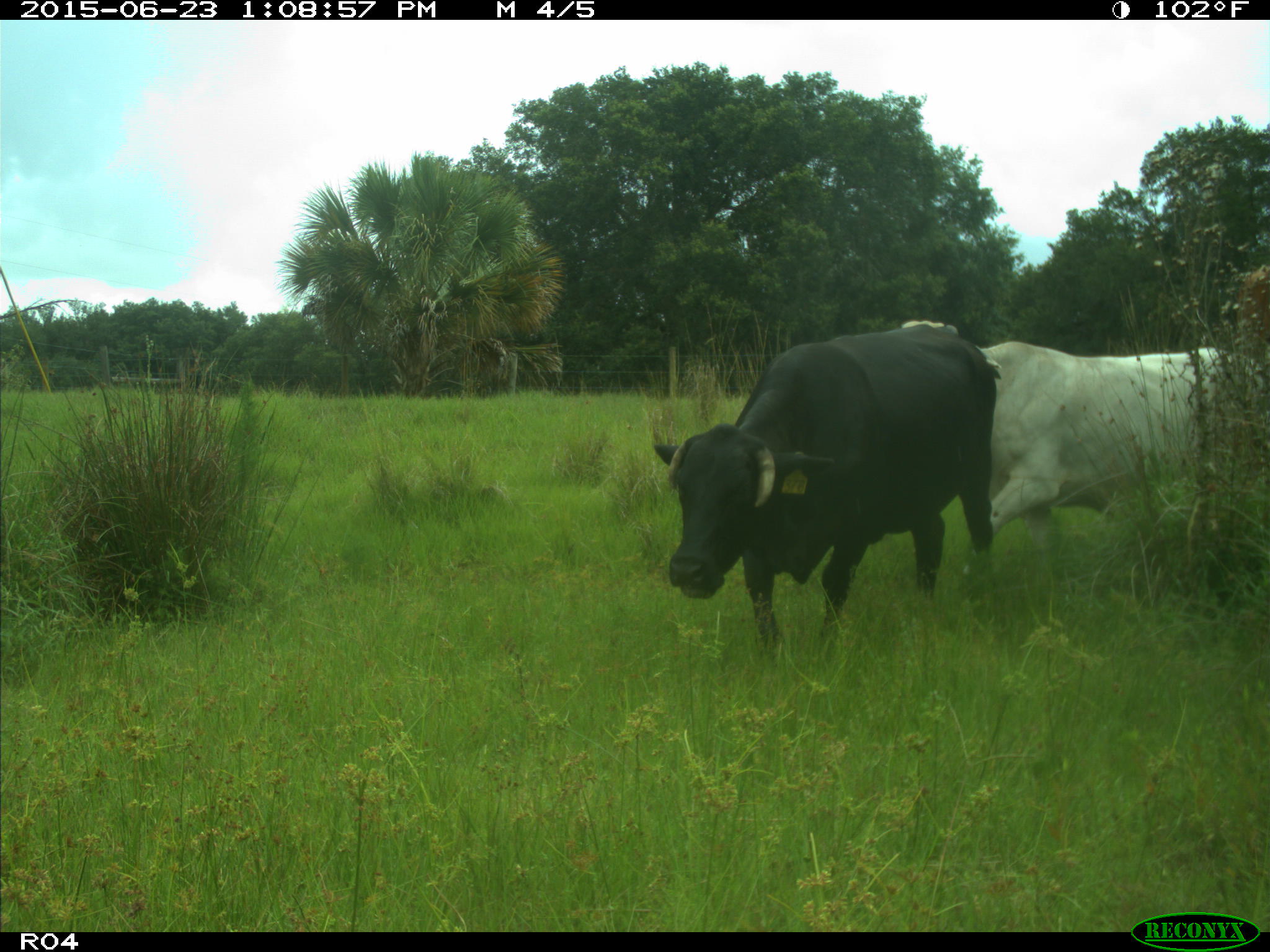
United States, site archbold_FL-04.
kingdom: Animalia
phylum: Chordata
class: Mammalia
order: Artiodactyla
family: Bovidae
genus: Bos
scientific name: Bos taurus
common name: domestic cow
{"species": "Bos taurus (domestic cow)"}